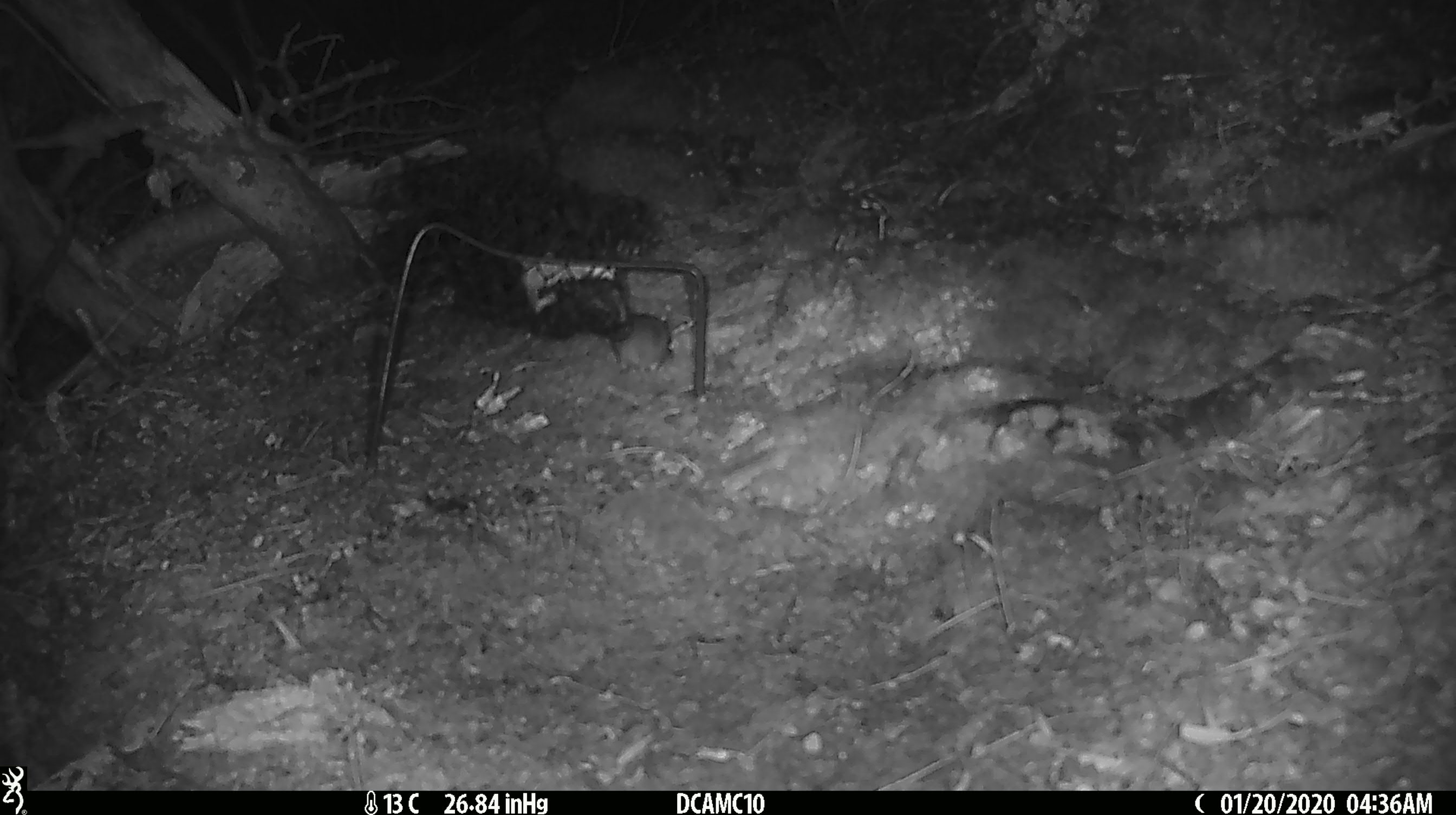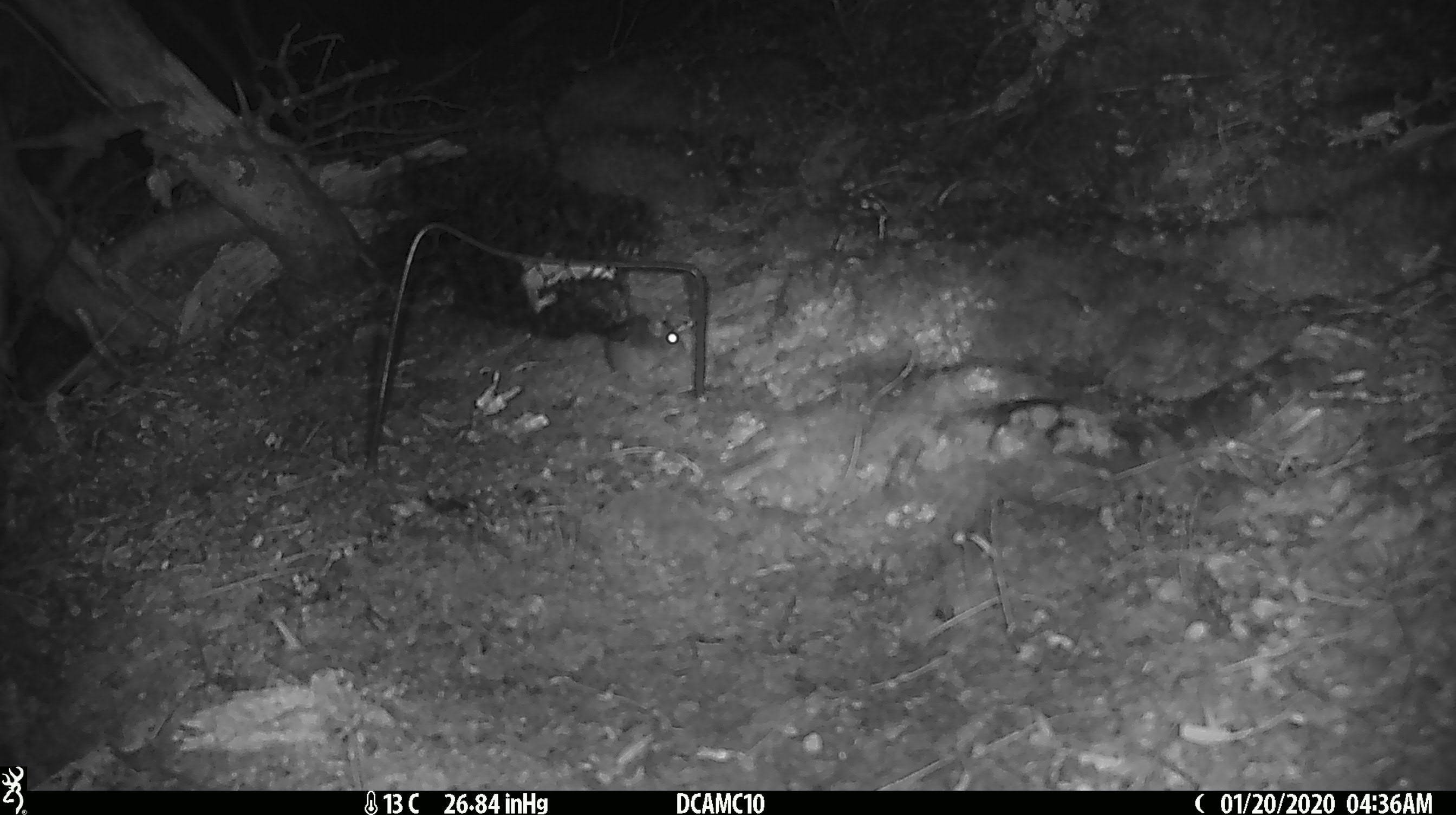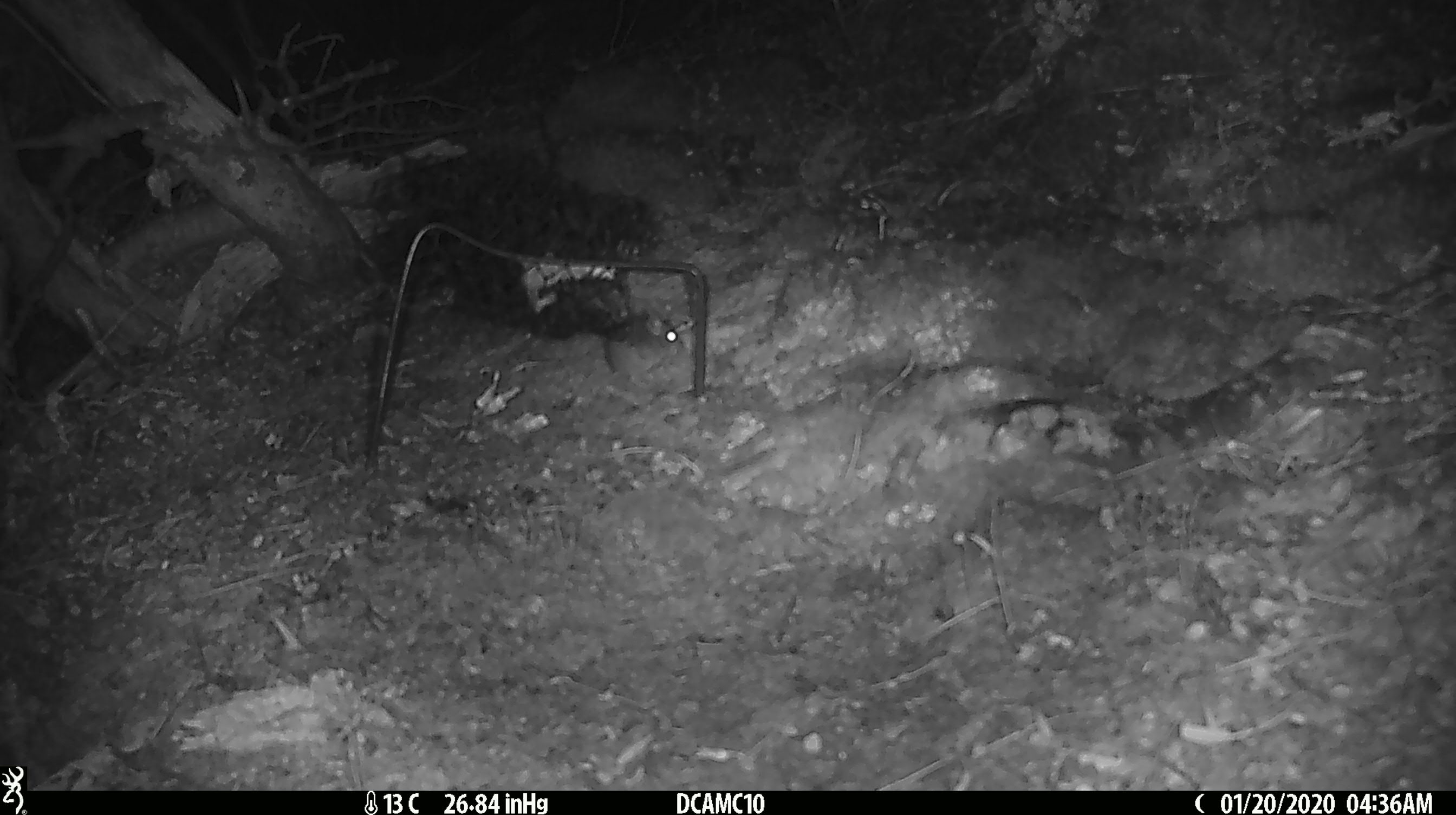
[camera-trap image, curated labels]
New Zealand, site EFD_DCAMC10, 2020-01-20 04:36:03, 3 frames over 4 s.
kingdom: Animalia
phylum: Chordata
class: Mammalia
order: Rodentia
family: Muridae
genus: Mus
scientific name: Mus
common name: mouse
Mouse (Mus).